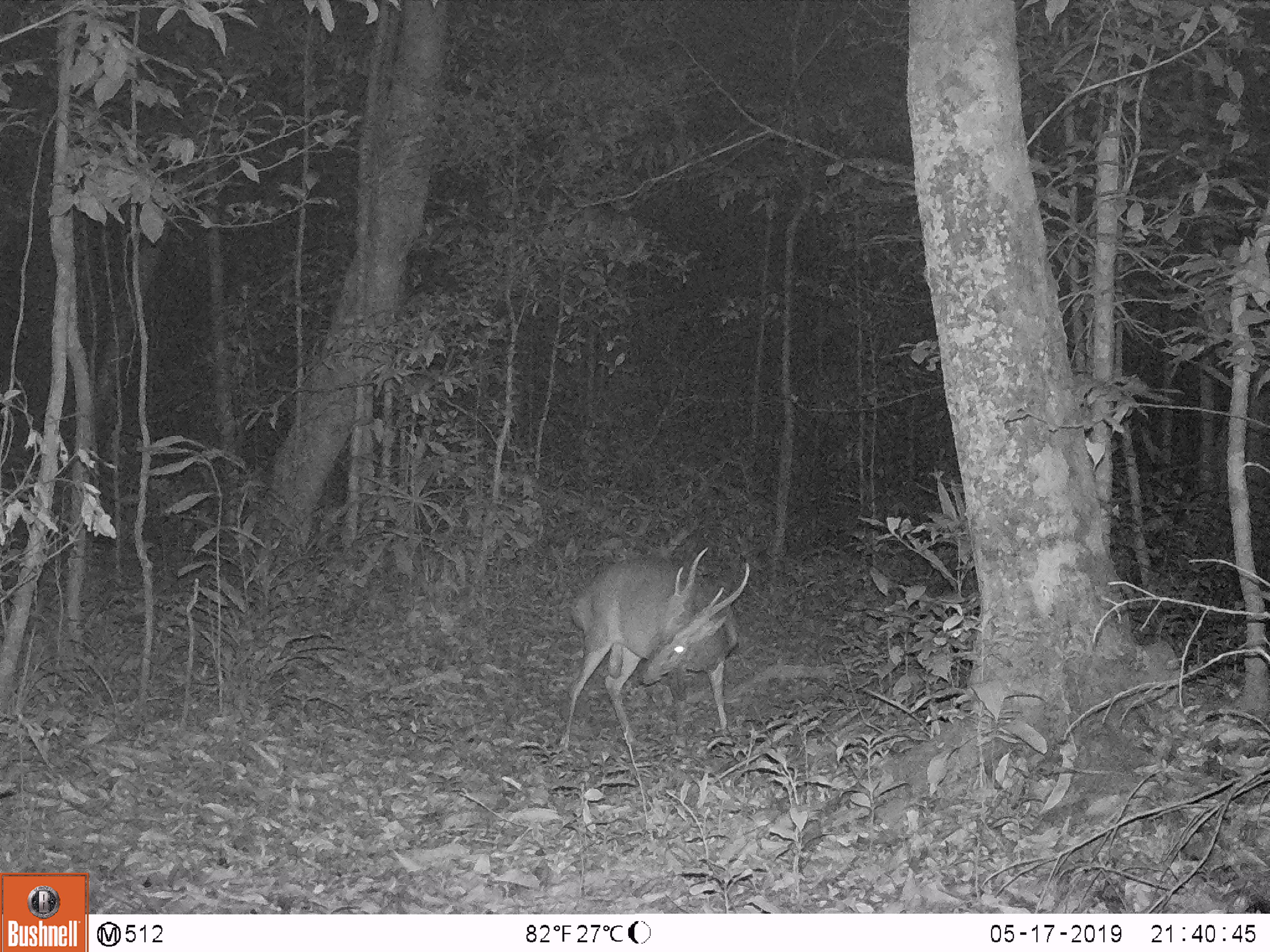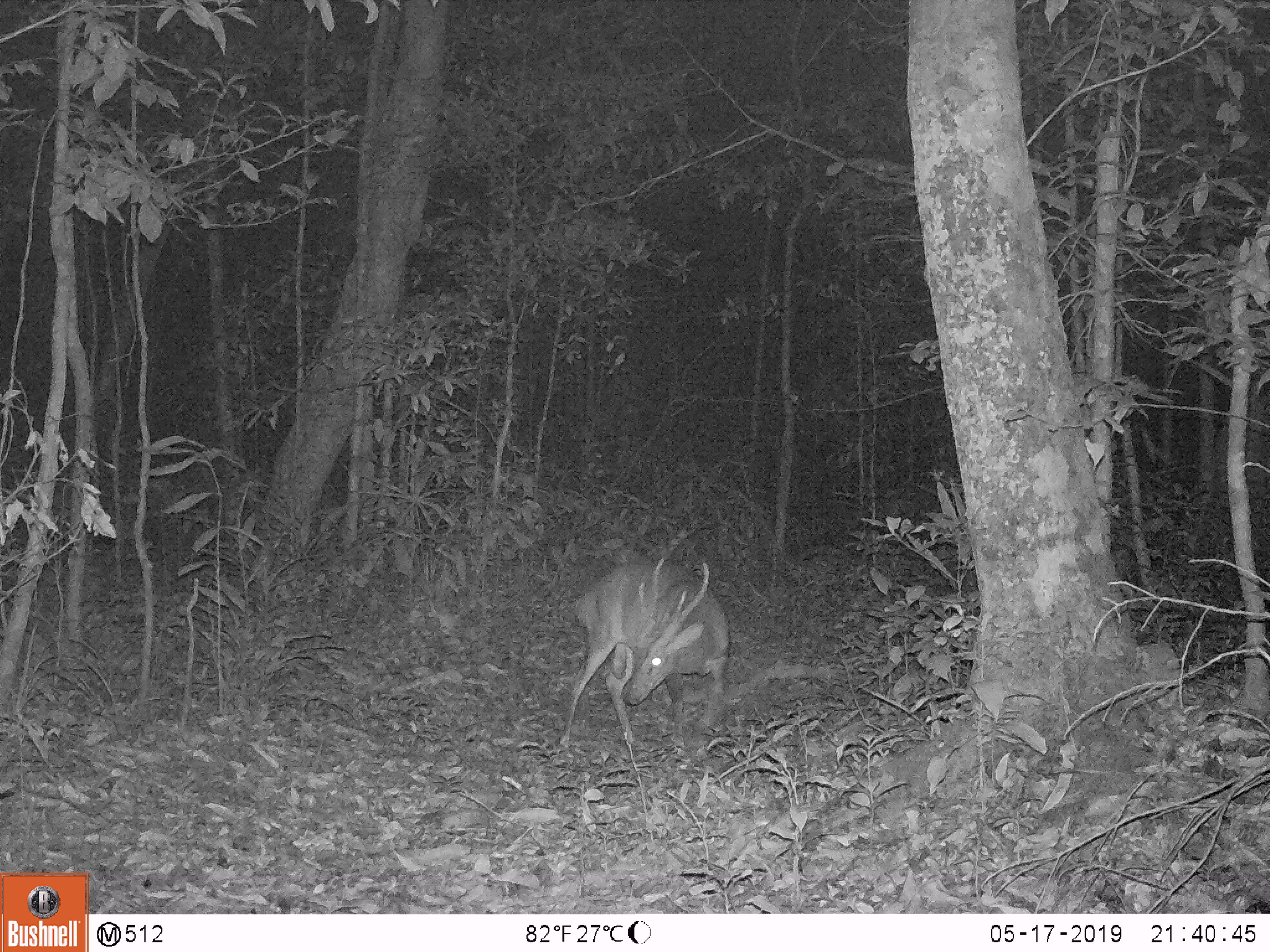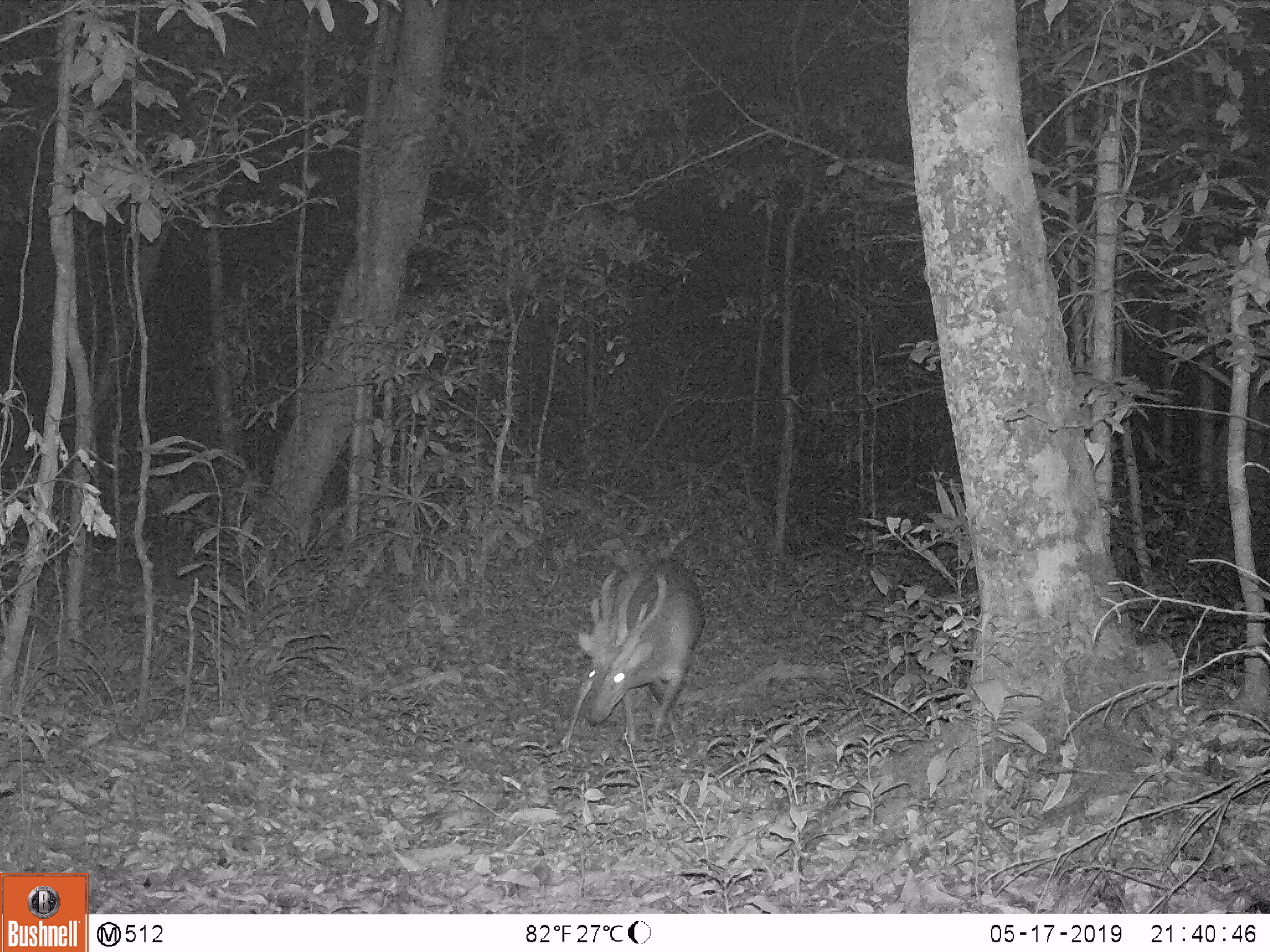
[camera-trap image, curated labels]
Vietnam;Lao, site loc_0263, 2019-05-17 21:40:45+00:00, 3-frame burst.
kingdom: Animalia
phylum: Chordata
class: Mammalia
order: Artiodactyla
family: Cervidae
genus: Muntiacus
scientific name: Muntiacus vuquangensis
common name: large-antlered muntjac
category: large antlered muntjac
Large antlered muntjac (large-antlered muntjac) (Muntiacus vuquangensis). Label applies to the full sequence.